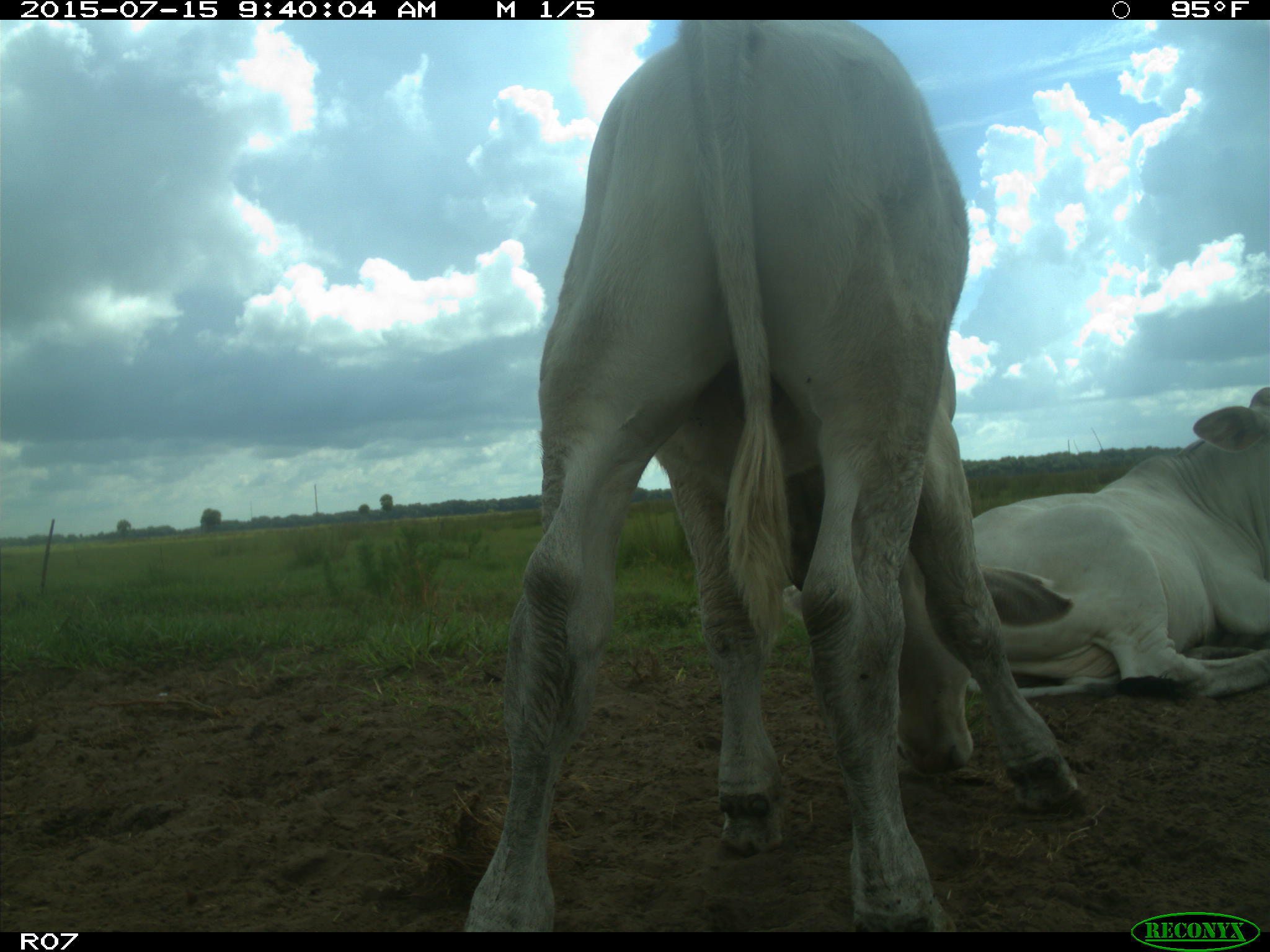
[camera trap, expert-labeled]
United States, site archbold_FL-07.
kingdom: Animalia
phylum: Chordata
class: Mammalia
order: Artiodactyla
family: Bovidae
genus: Bos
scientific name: Bos taurus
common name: domestic cow